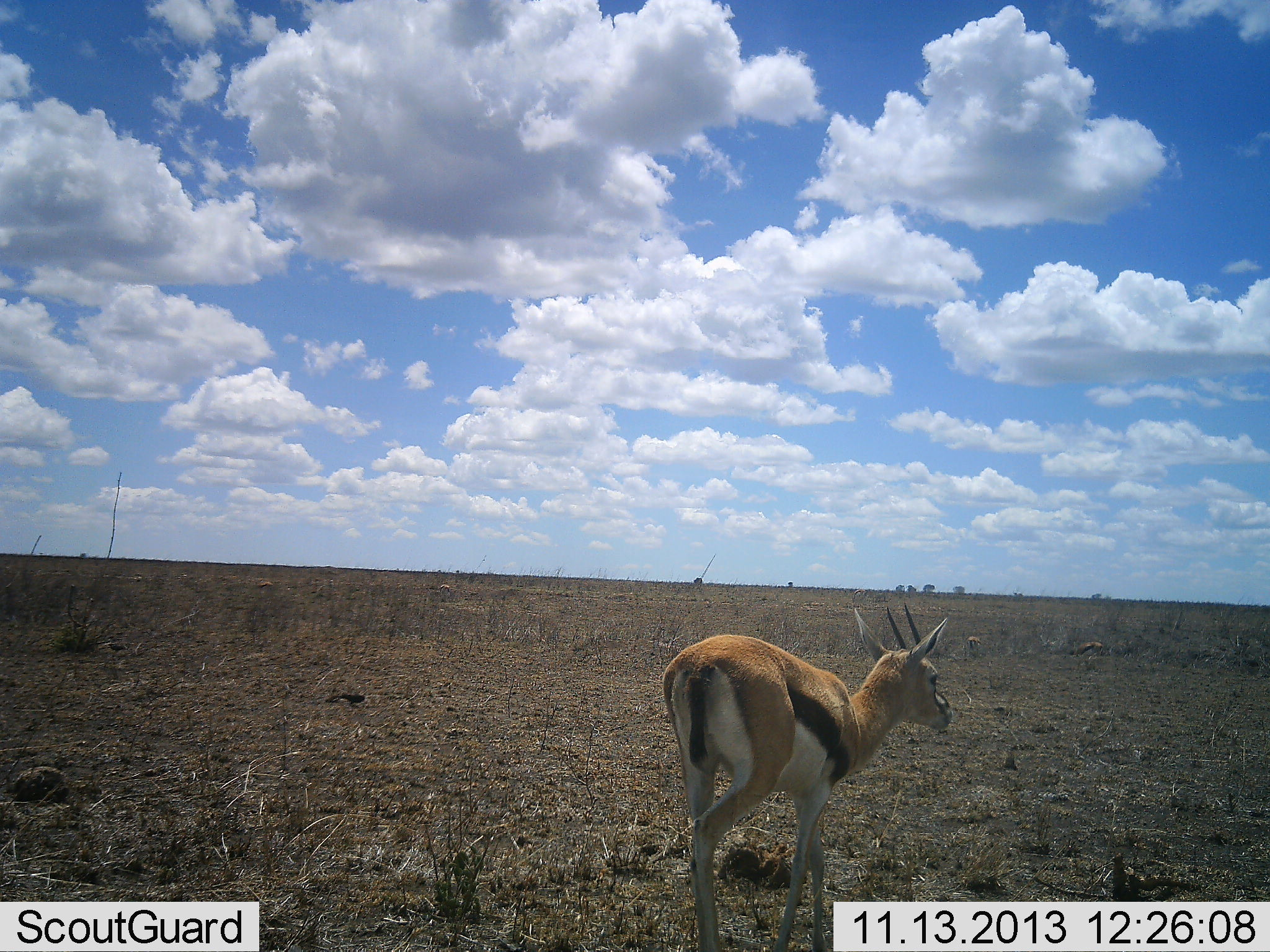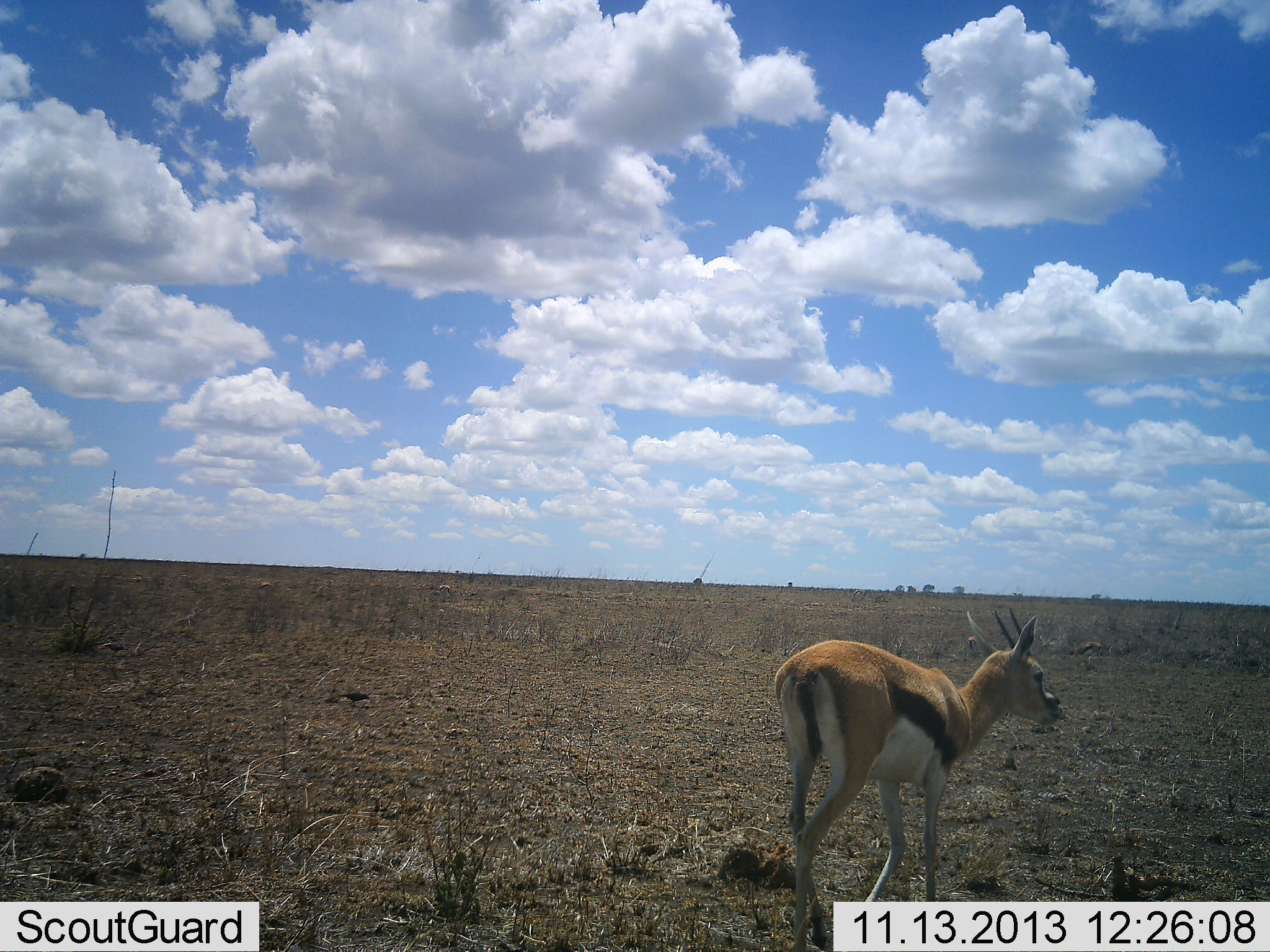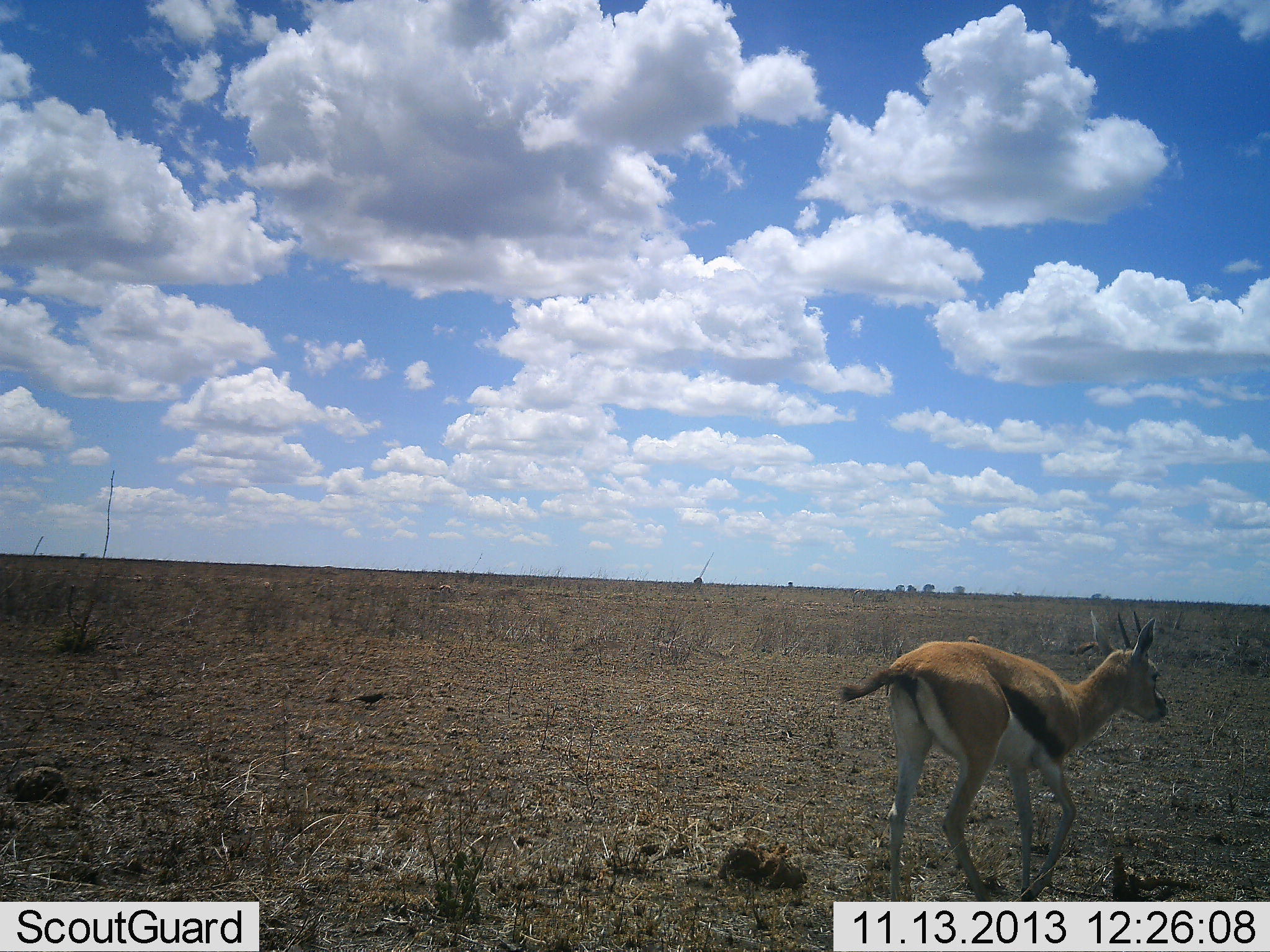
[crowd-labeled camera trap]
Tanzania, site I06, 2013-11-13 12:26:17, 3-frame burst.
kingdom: Animalia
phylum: Chordata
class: Mammalia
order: Artiodactyla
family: Bovidae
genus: Eudorcas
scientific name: Eudorcas thomsonii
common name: thomson's gazelle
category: gazellethomsons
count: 1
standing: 18%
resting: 3%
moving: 84%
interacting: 0%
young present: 0%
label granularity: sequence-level